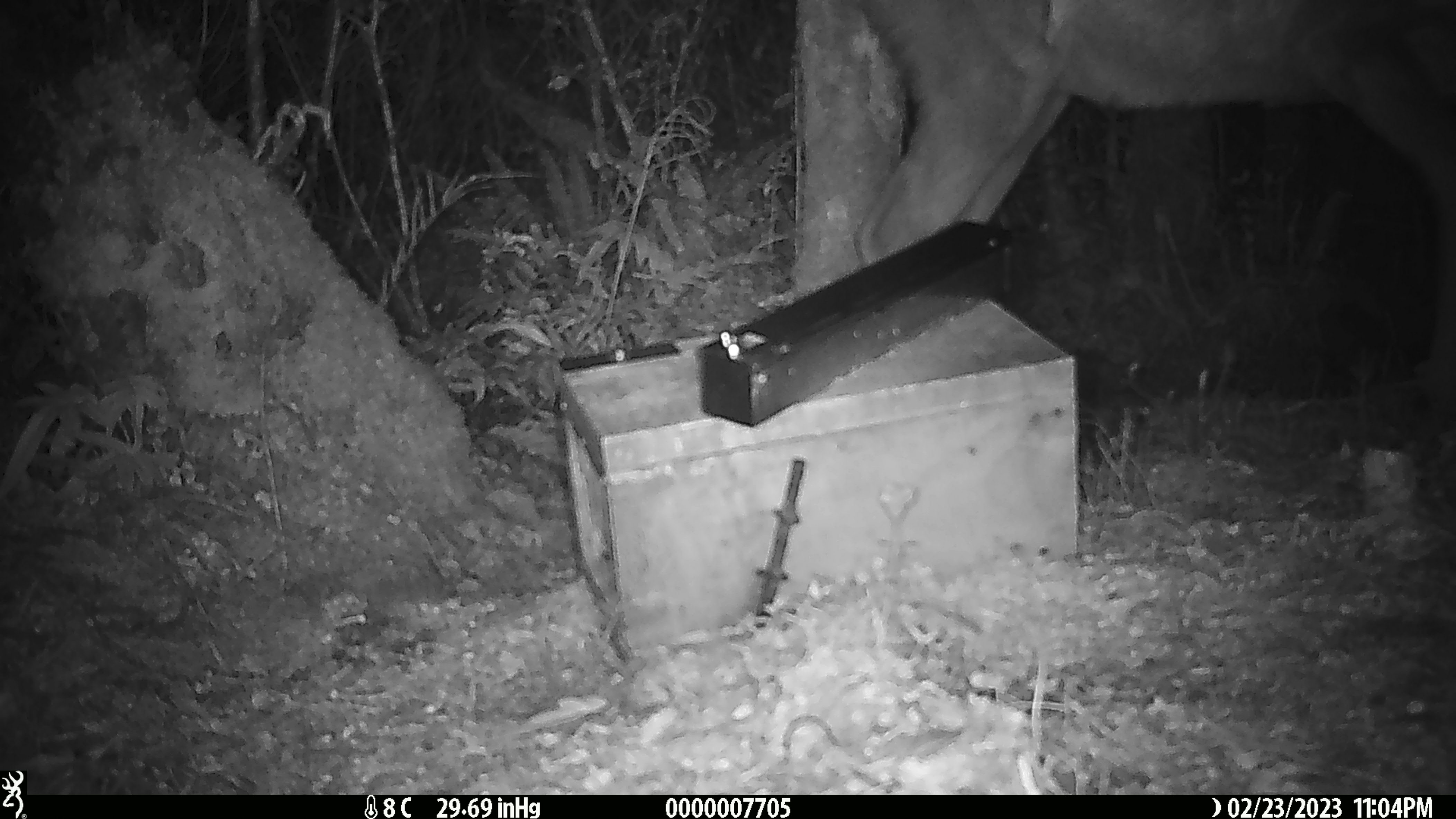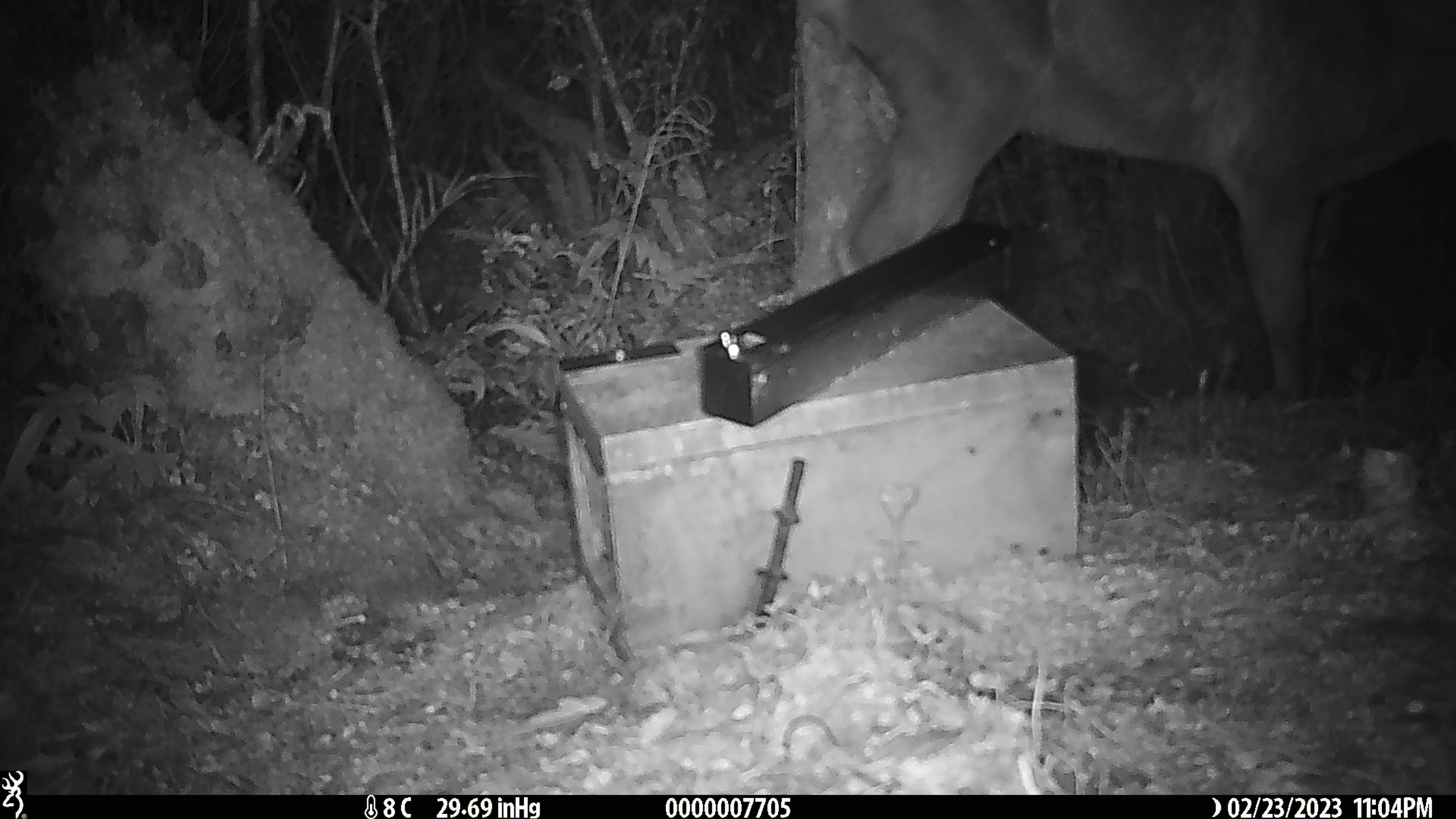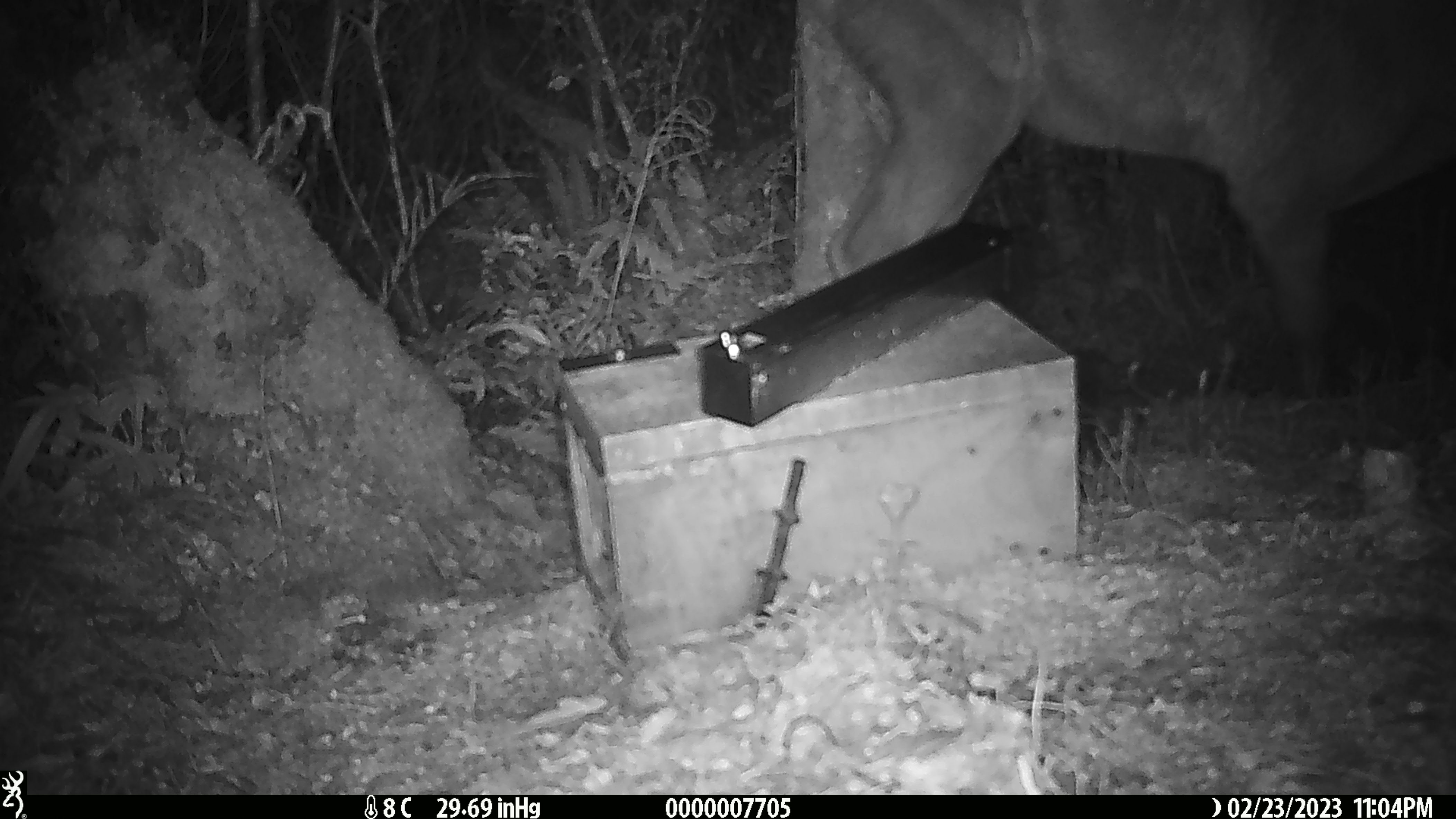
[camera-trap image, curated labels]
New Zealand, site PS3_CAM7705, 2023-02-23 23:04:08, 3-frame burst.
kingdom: Animalia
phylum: Chordata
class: Mammalia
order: Artiodactyla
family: Cervidae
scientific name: Cervidae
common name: deer